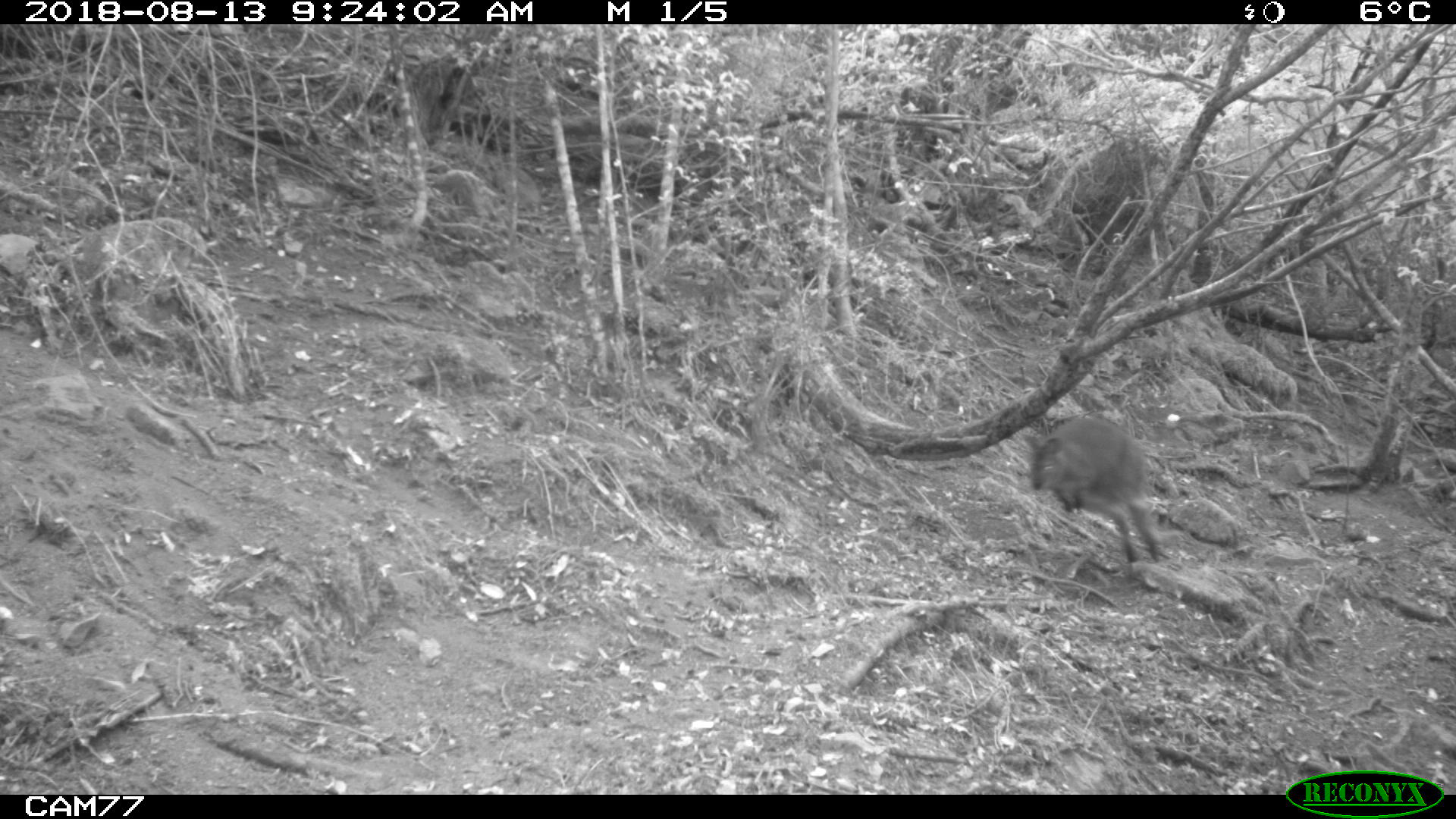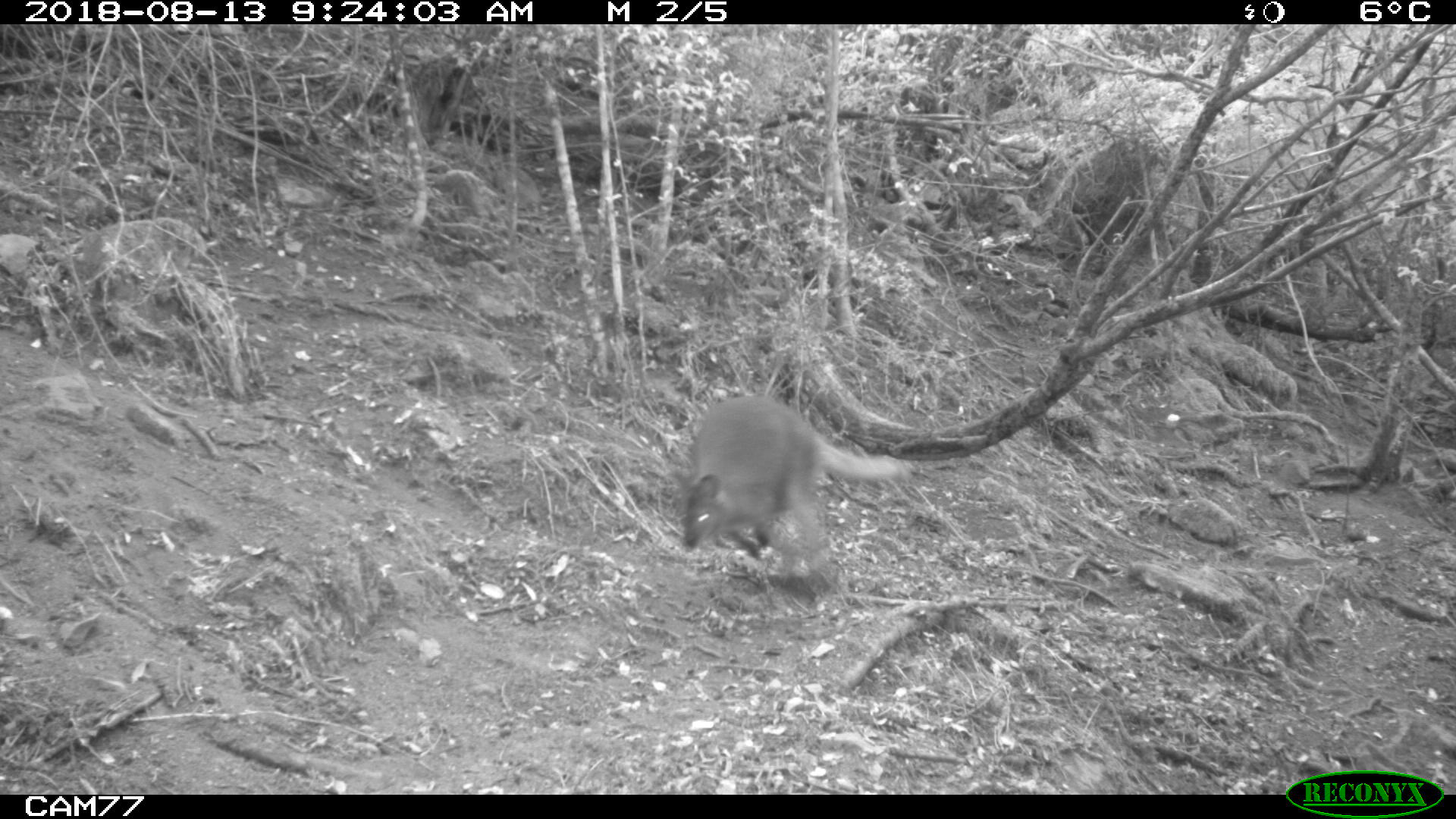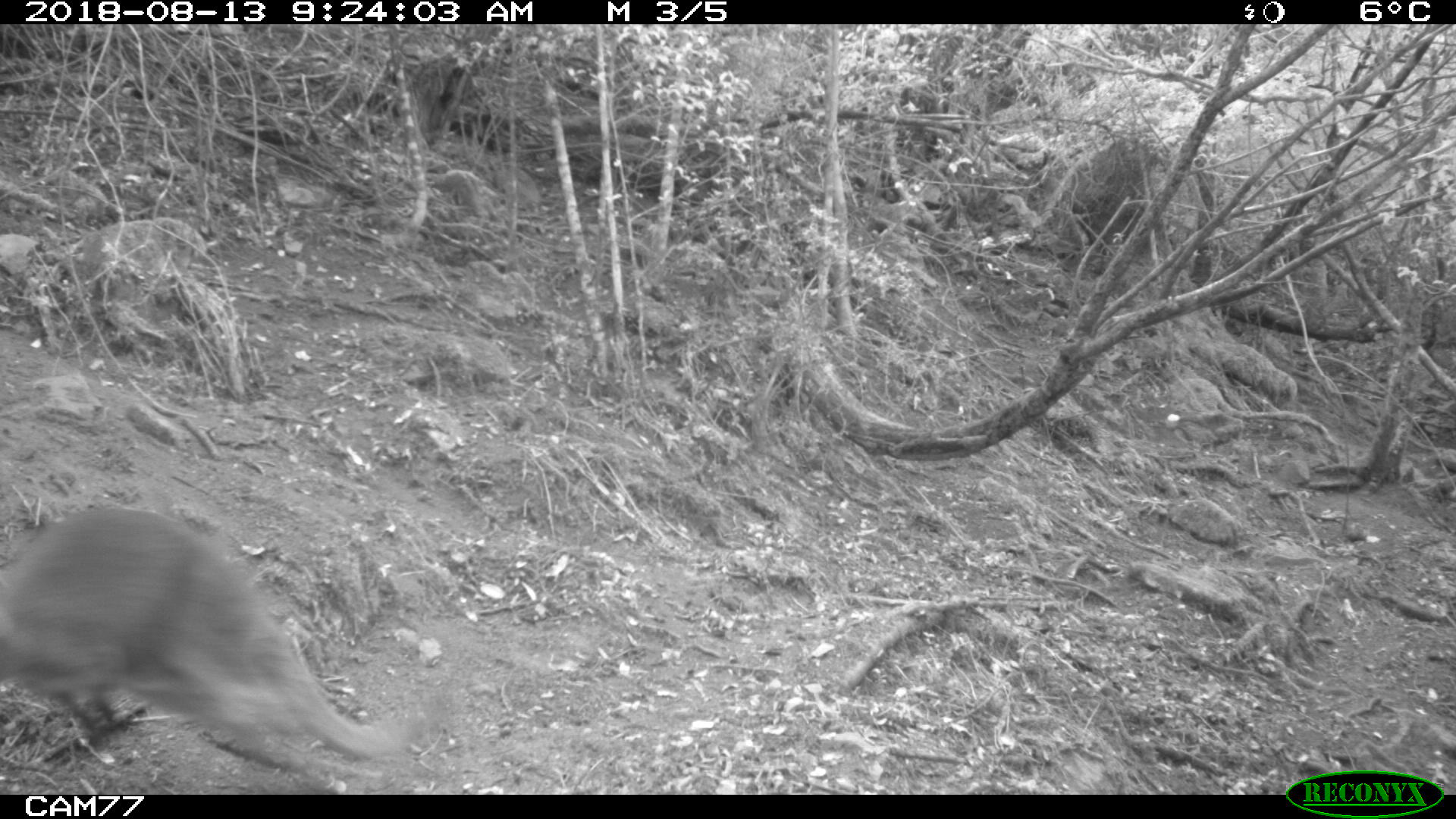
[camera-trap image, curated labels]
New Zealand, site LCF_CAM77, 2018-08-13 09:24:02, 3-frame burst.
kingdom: Animalia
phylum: Chordata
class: Mammalia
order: Diprotodontia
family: Macropodidae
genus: Notamacropus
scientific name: Notamacropus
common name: wallaby